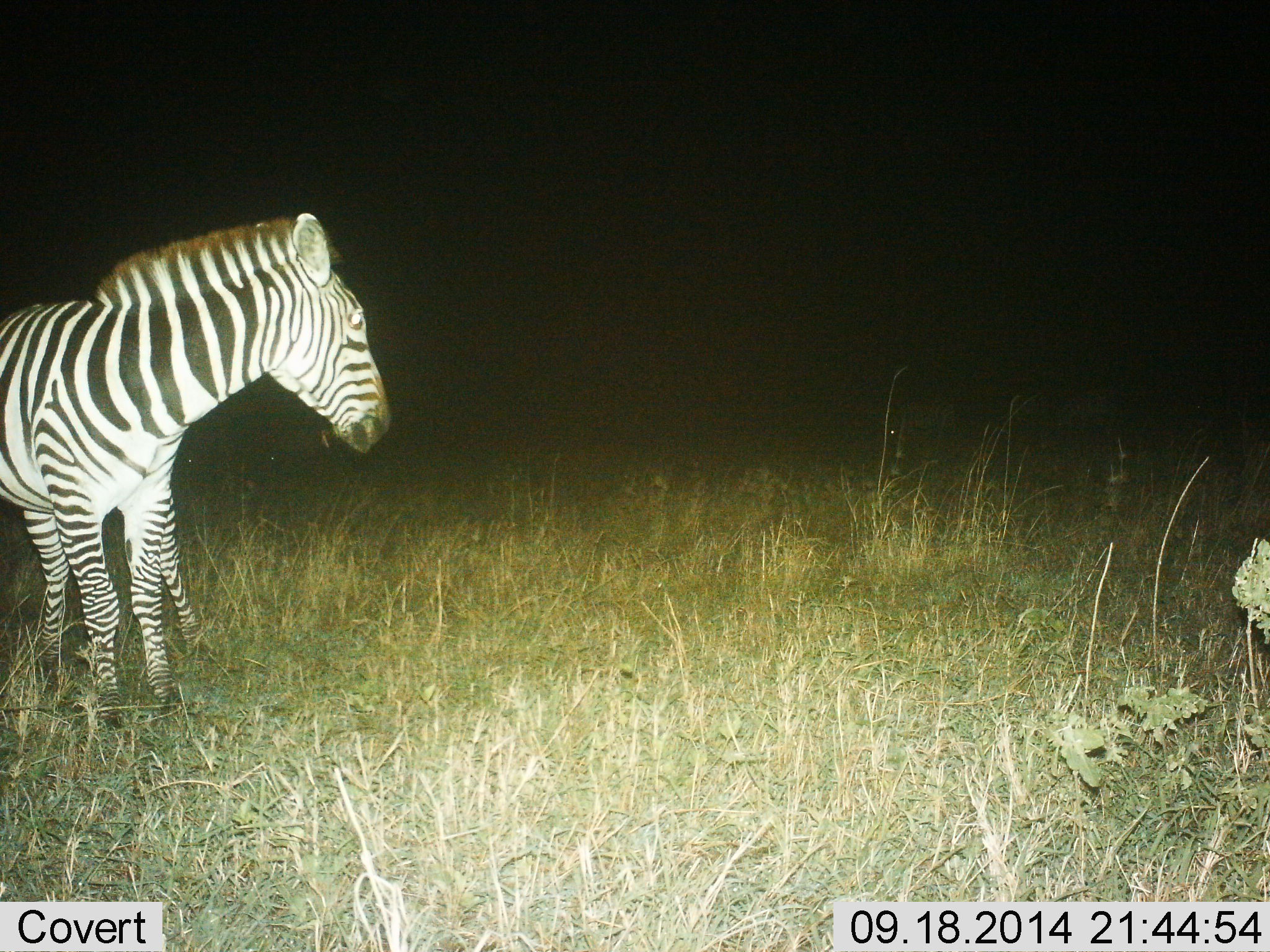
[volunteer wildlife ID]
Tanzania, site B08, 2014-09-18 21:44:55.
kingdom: Animalia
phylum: Chordata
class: Mammalia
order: Perissodactyla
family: Equidae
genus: Equus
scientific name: Equus quagga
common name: plains zebra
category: zebra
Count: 1.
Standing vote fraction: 90%.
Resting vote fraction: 0%.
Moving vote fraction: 10%.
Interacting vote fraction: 0%.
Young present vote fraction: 0%.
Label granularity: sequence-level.